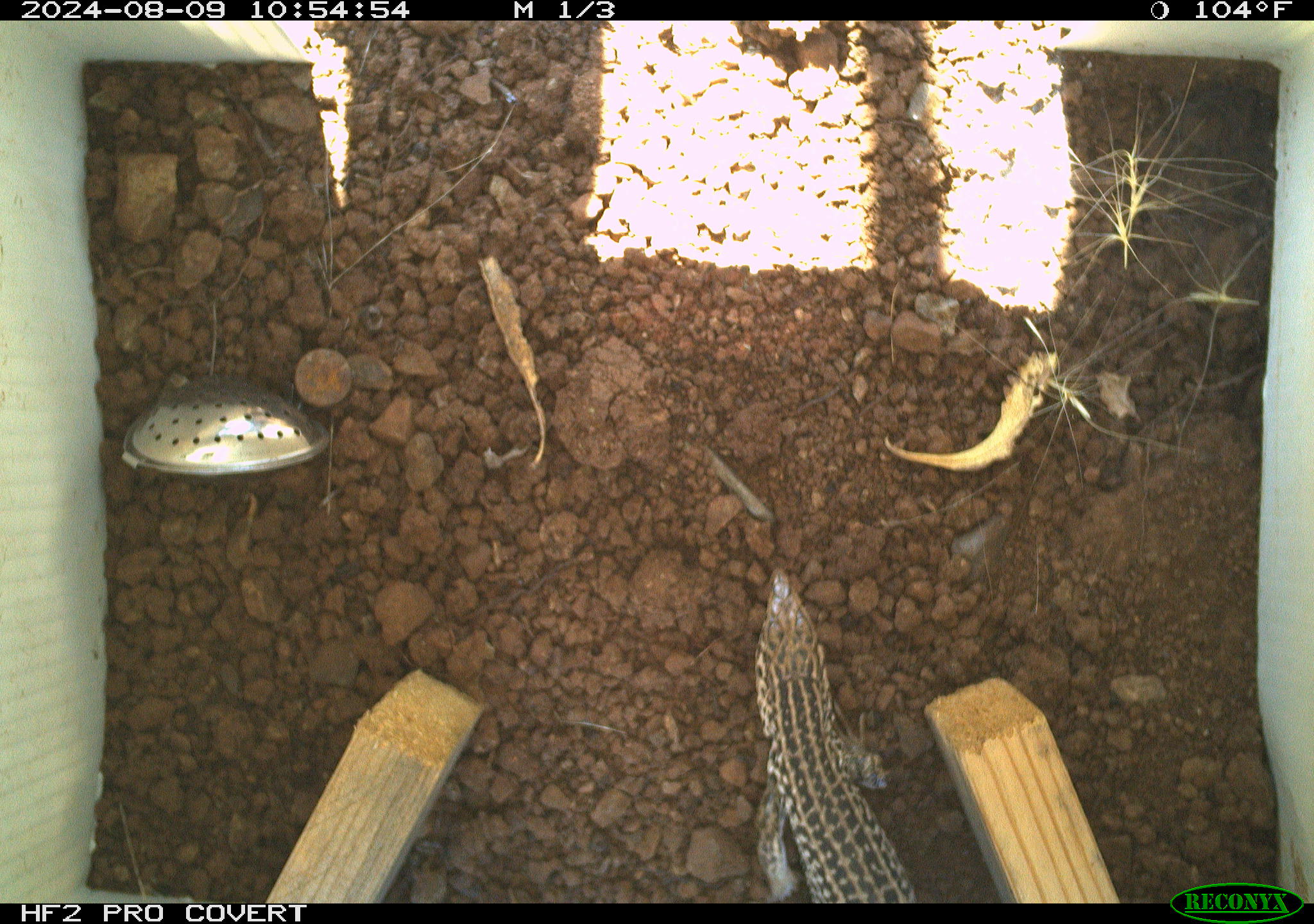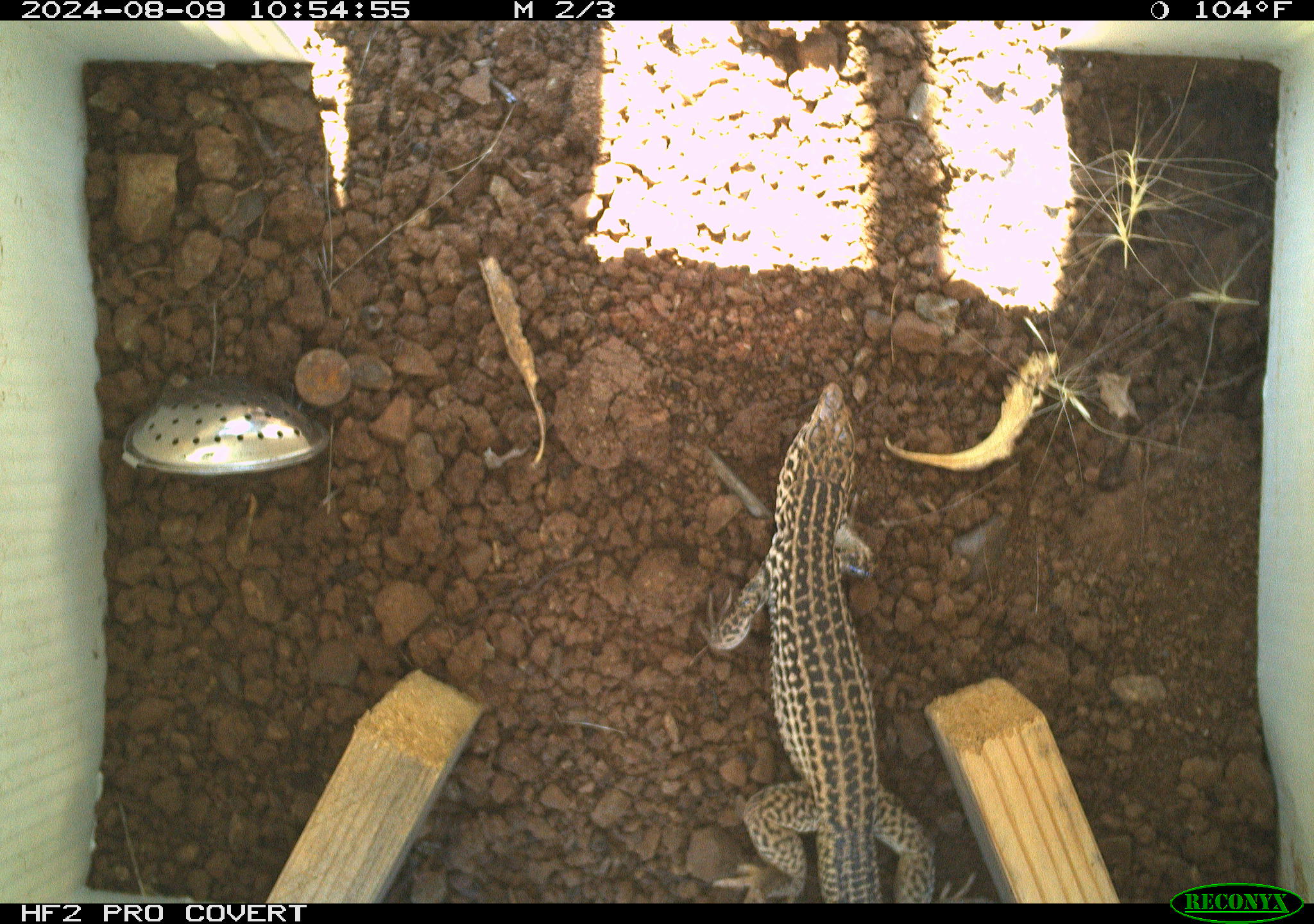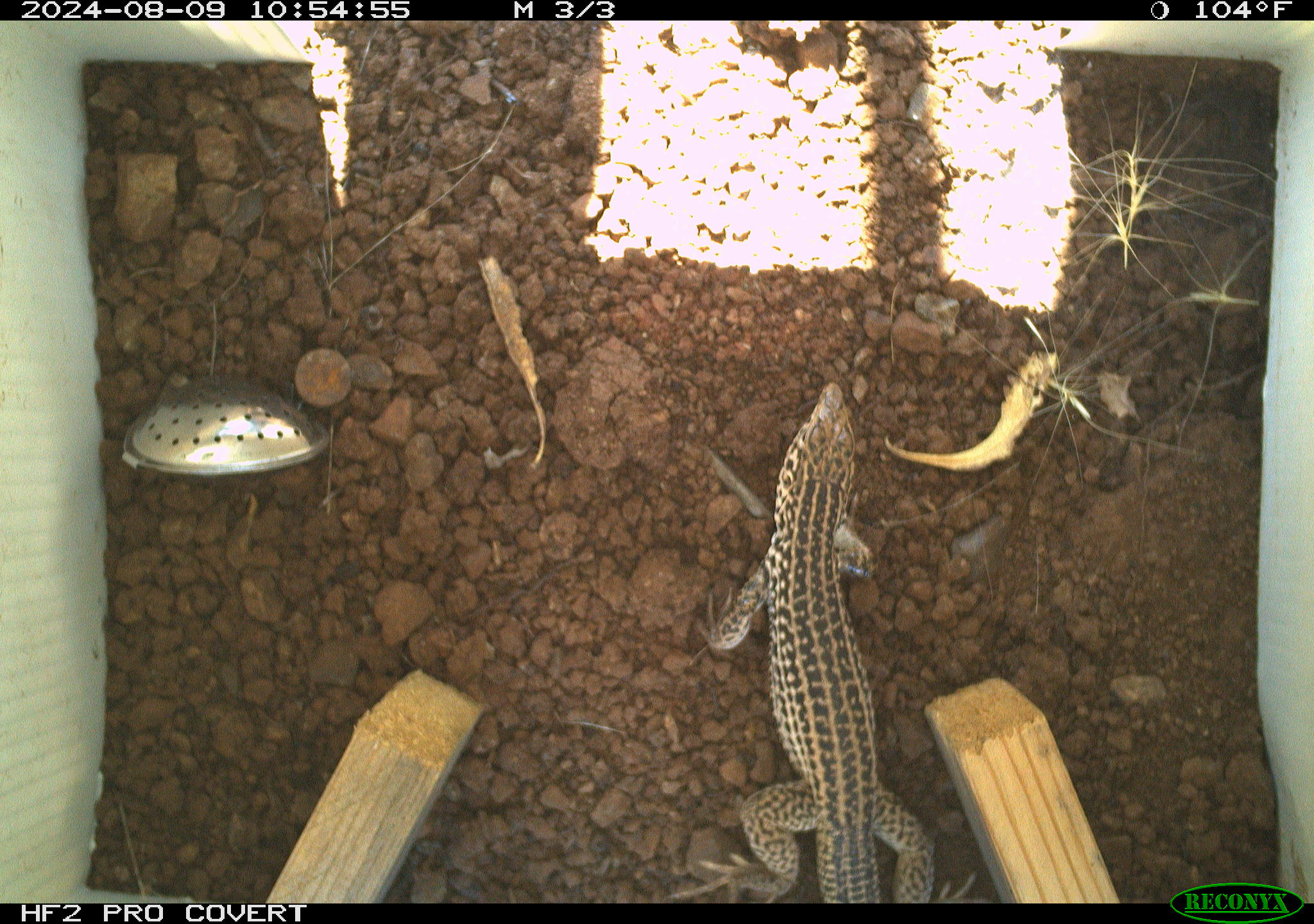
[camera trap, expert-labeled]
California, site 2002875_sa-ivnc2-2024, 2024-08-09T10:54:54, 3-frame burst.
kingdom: Animalia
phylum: Chordata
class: Reptilia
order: Squamata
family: Teiidae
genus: Aspidoscelis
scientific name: Aspidoscelis tigris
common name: western whiptail